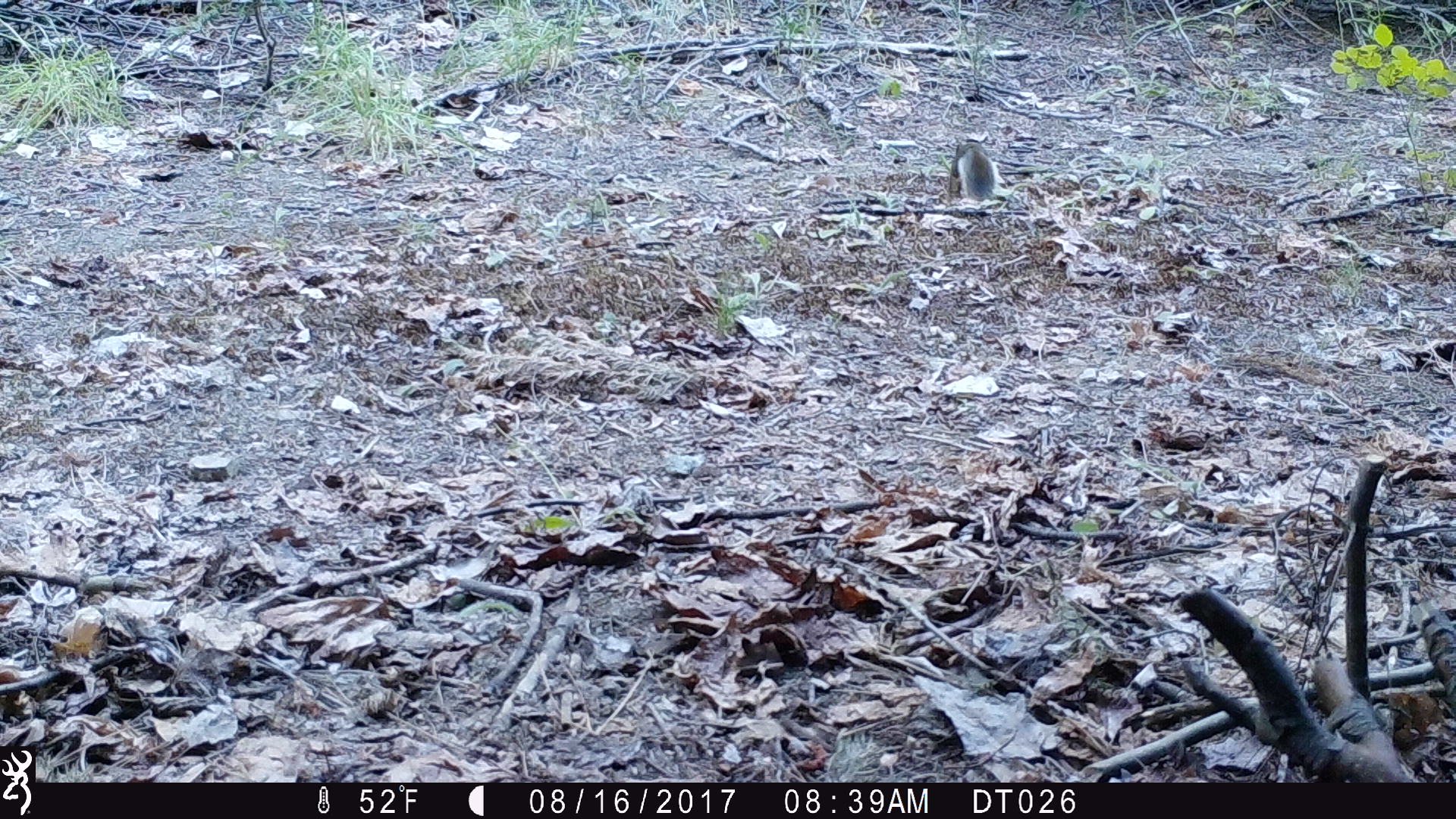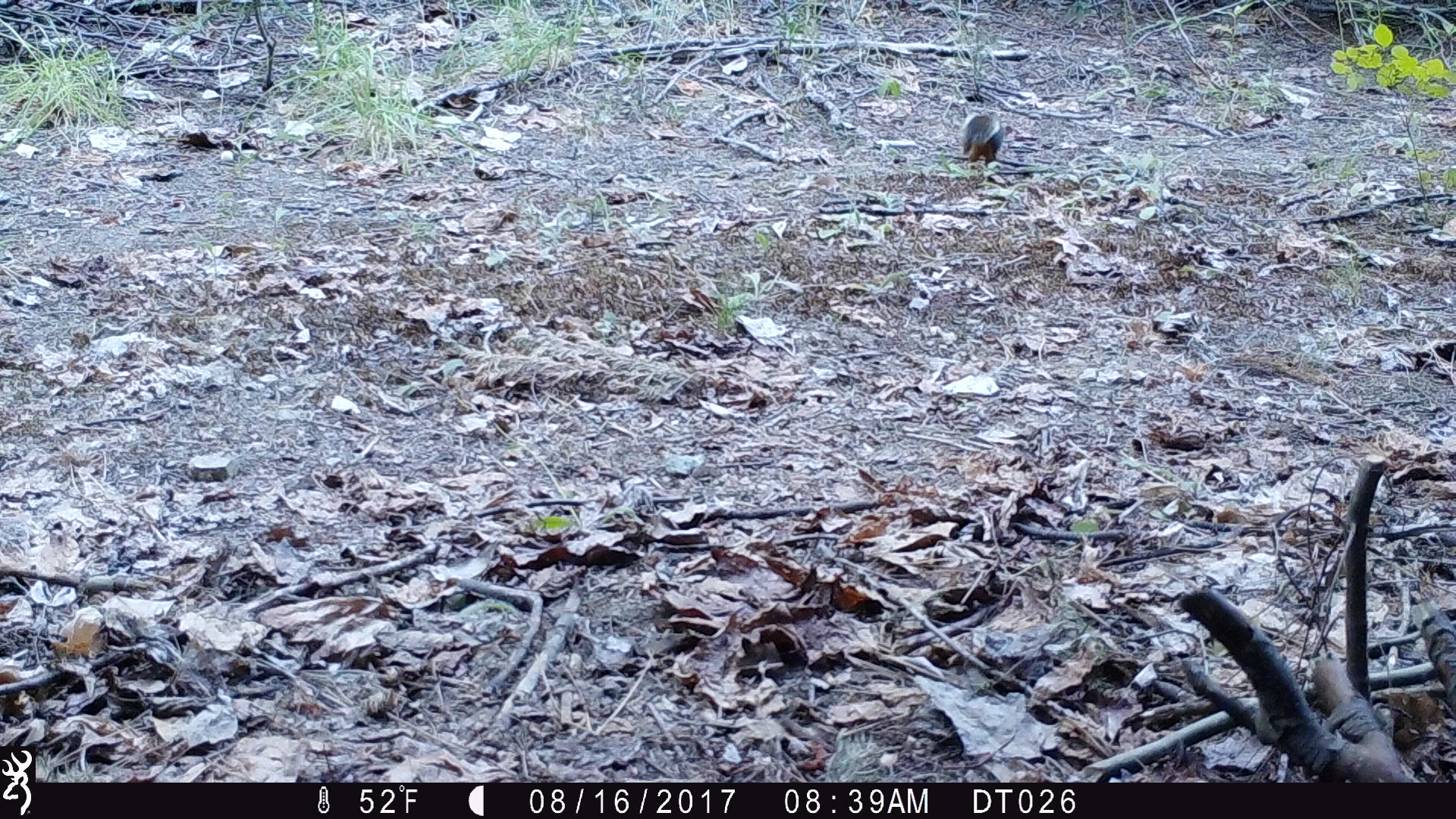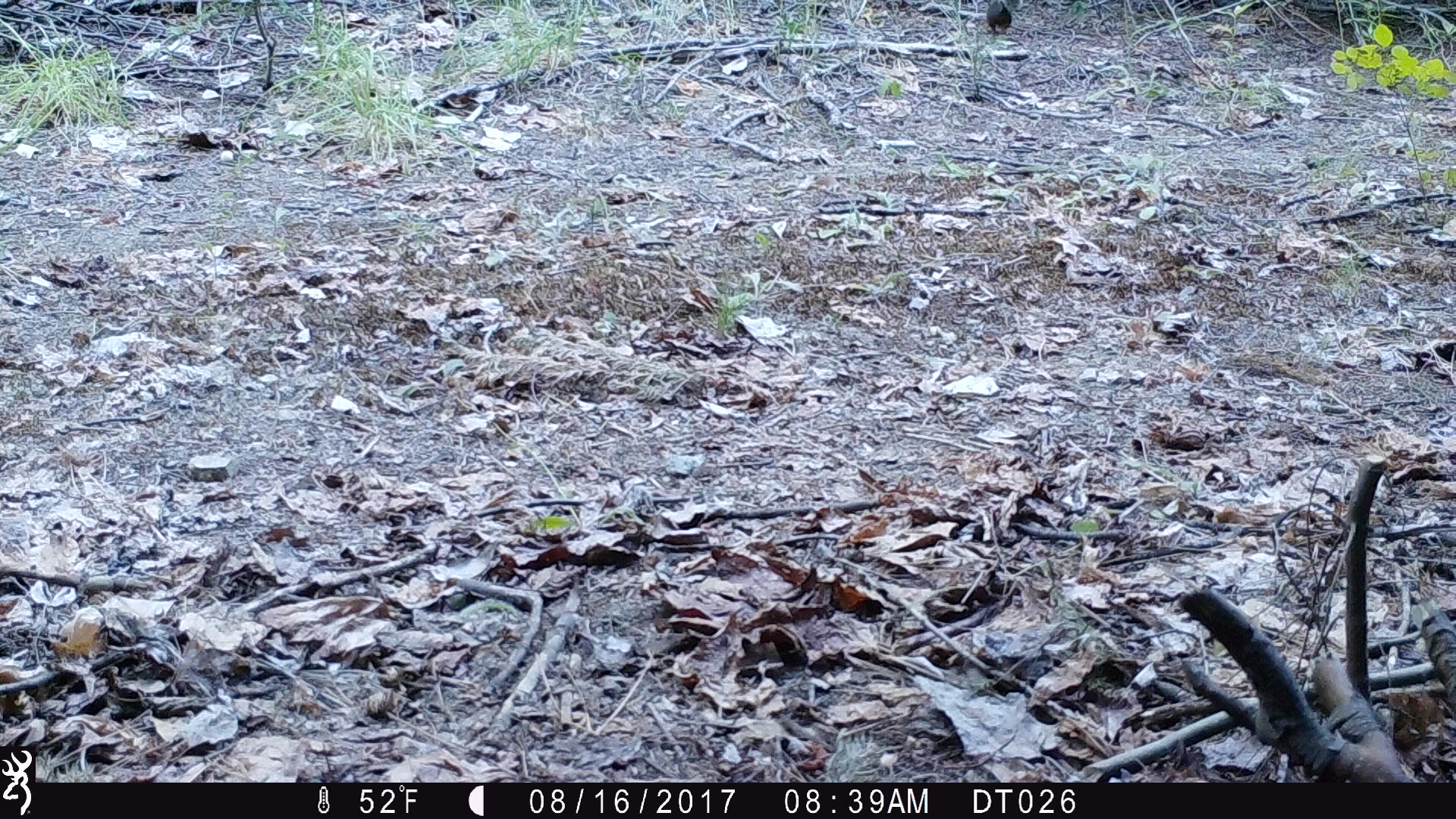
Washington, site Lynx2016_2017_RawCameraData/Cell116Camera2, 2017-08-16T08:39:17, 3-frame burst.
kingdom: Animalia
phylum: Chordata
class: Mammalia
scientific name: Mammalia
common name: small mammal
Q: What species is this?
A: Small mammal (Mammalia).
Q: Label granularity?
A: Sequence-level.